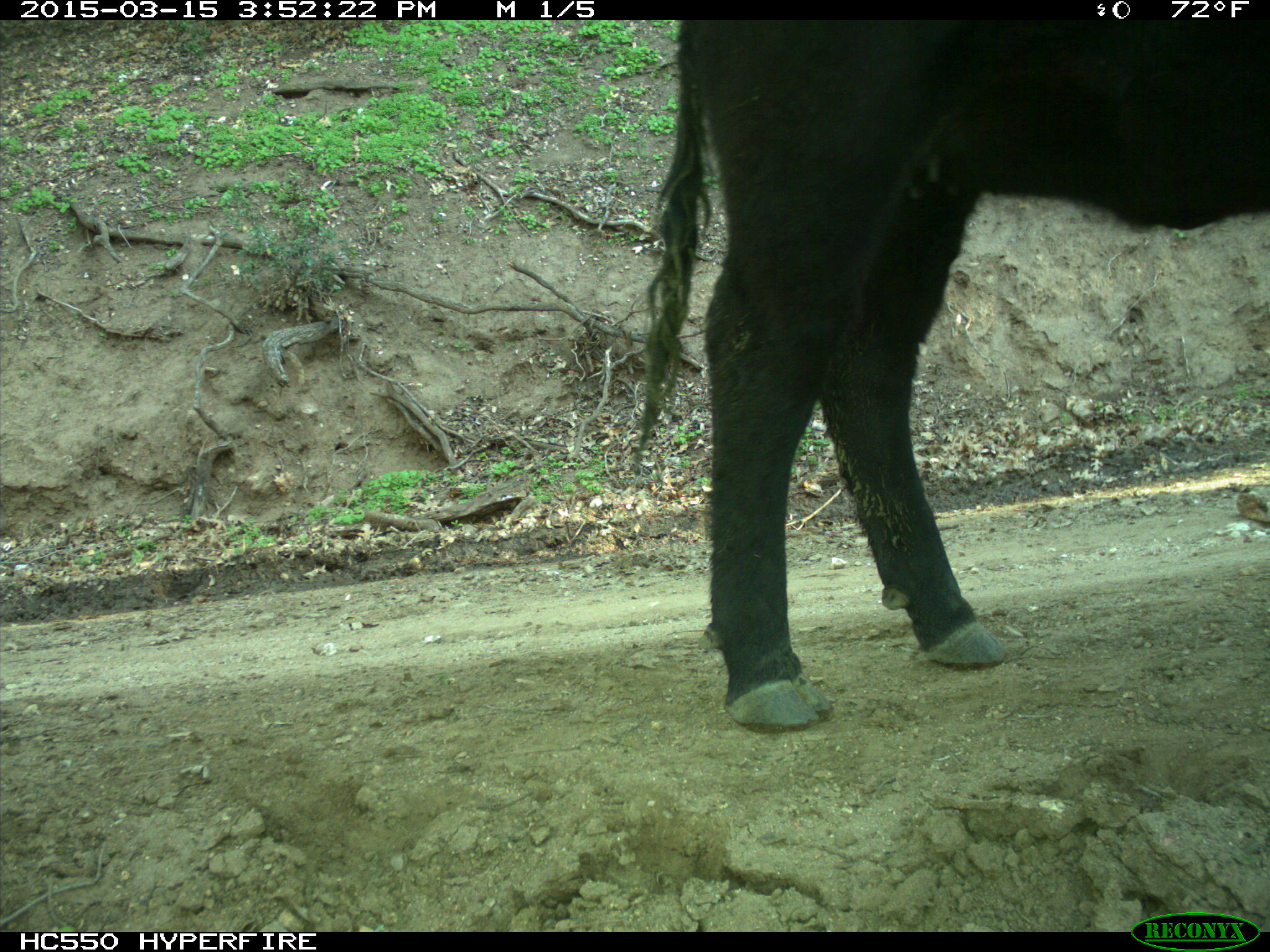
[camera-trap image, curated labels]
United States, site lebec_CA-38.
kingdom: Animalia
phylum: Chordata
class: Mammalia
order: Artiodactyla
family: Bovidae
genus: Bos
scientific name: Bos taurus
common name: domestic cow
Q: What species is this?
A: Bos taurus (domestic cow).